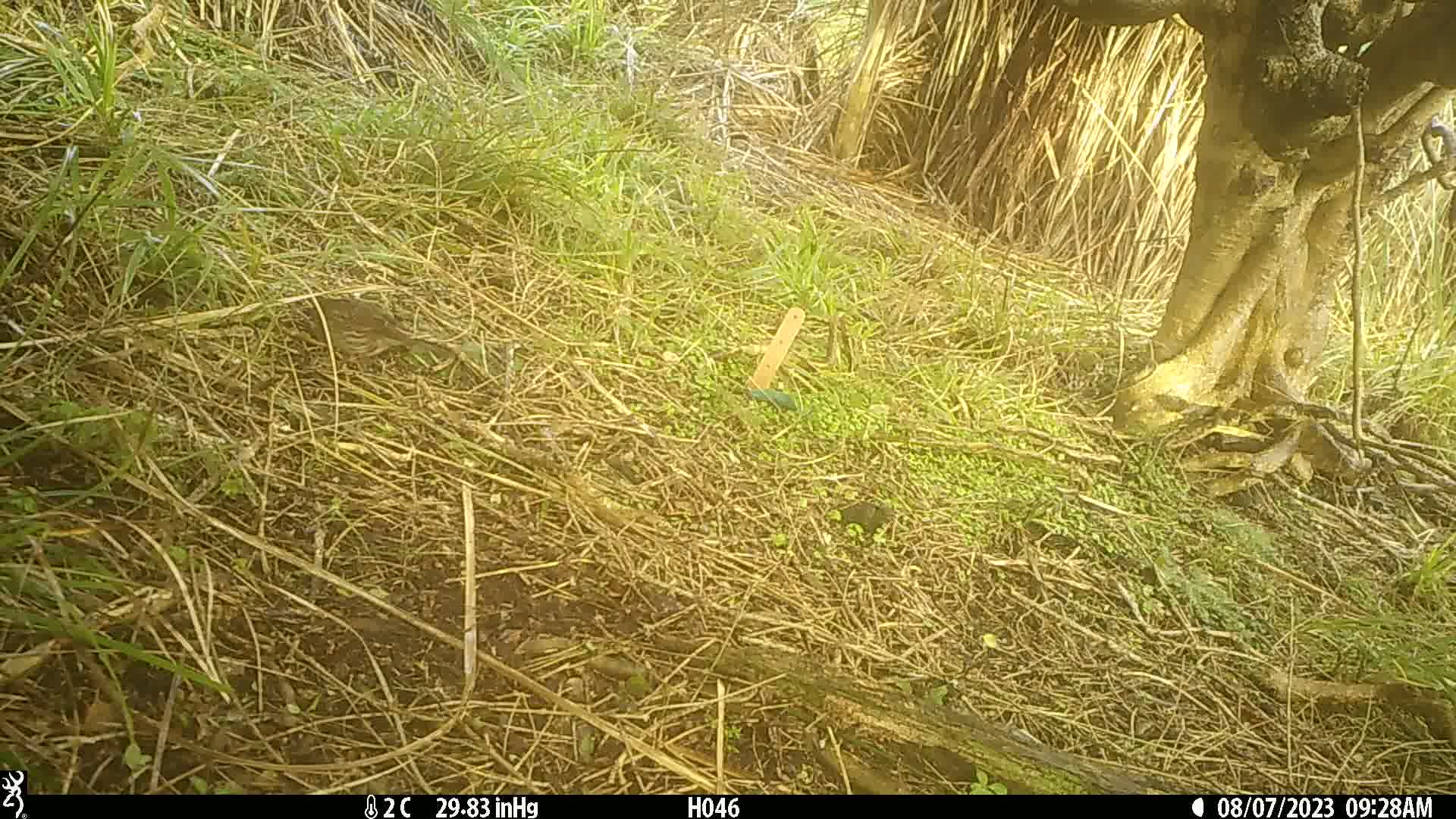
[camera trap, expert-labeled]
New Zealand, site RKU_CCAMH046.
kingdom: Animalia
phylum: Chordata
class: Aves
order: Passeriformes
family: Prunellidae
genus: Prunella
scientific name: Prunella modularis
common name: dunnock